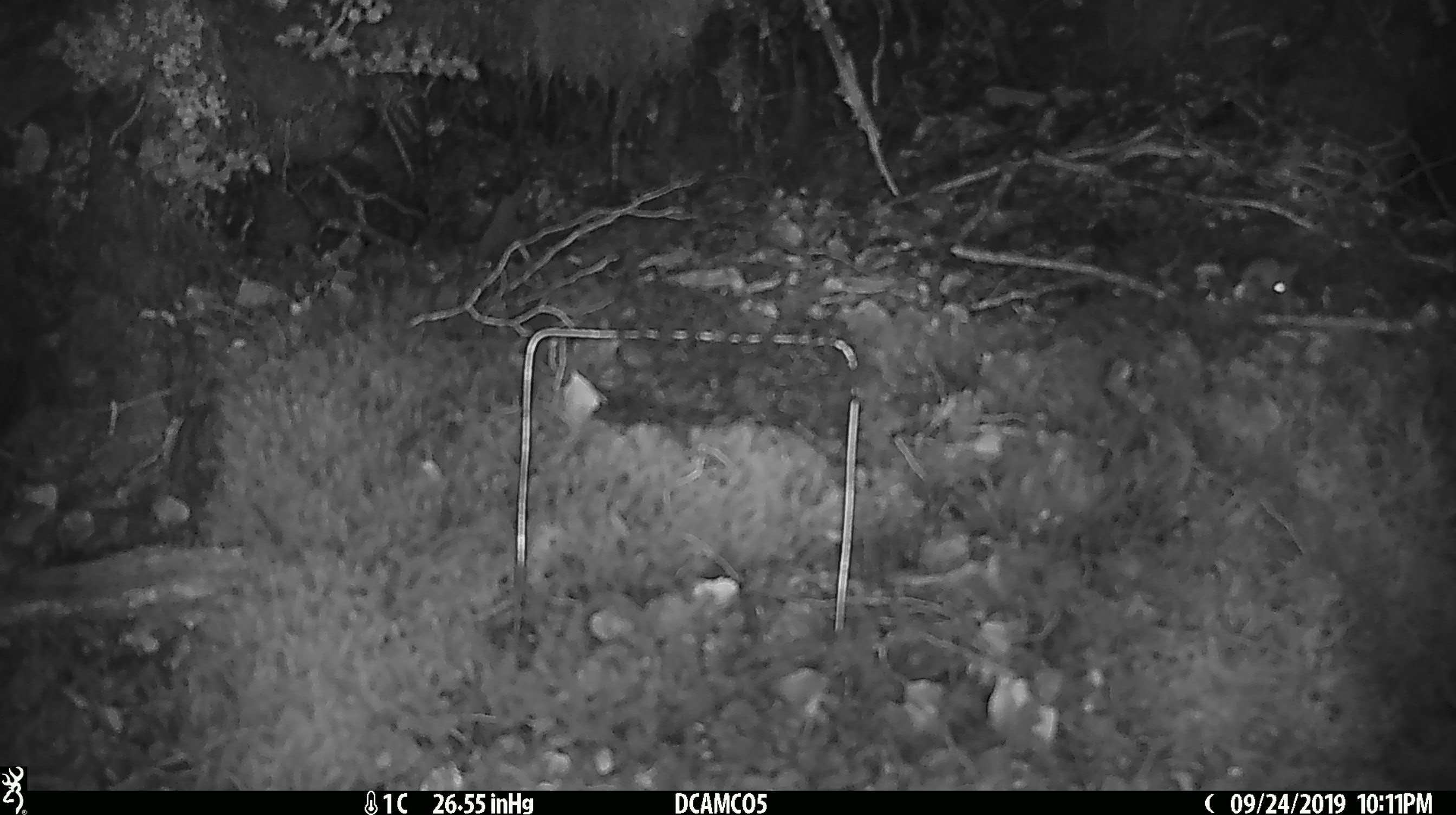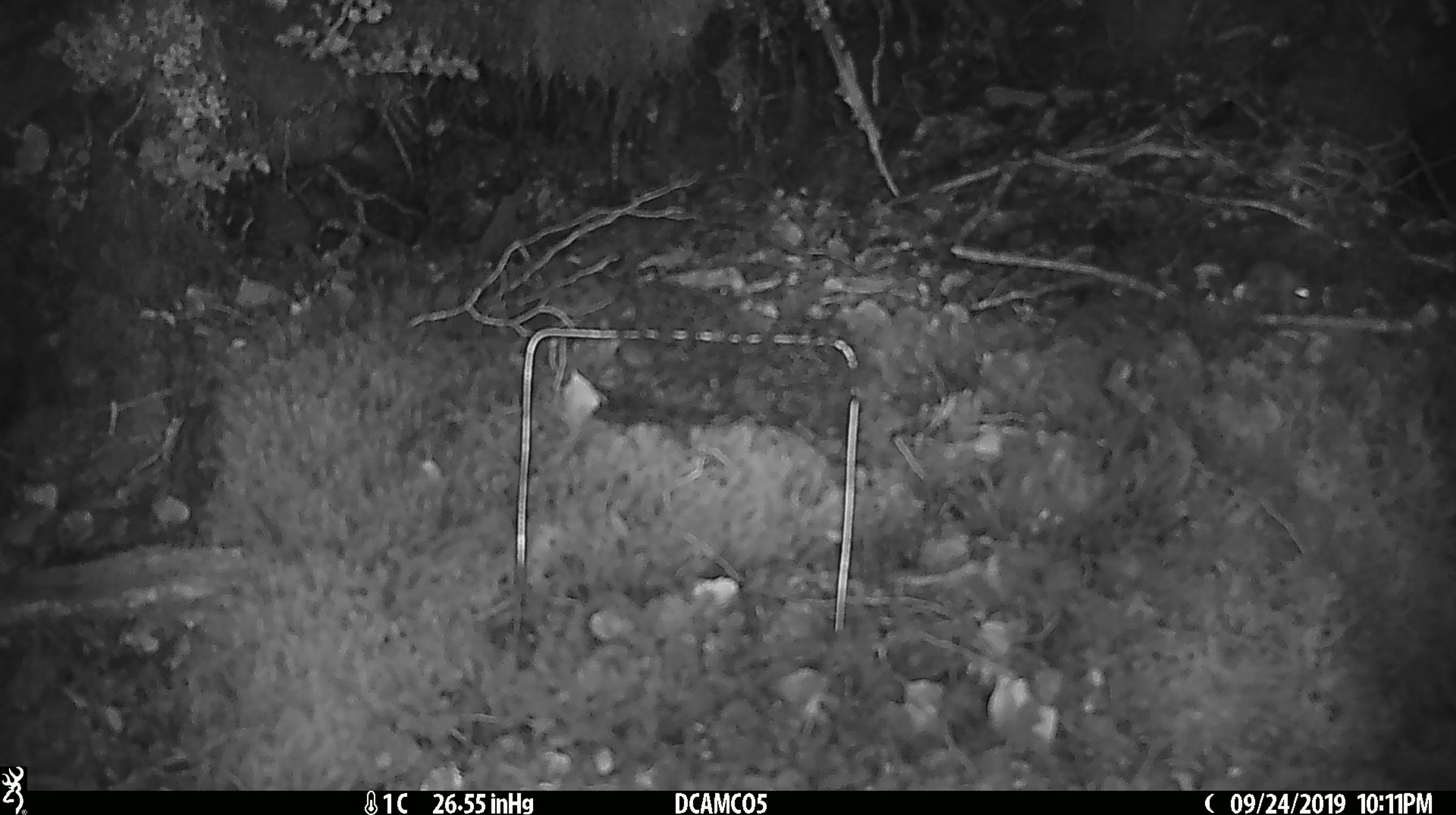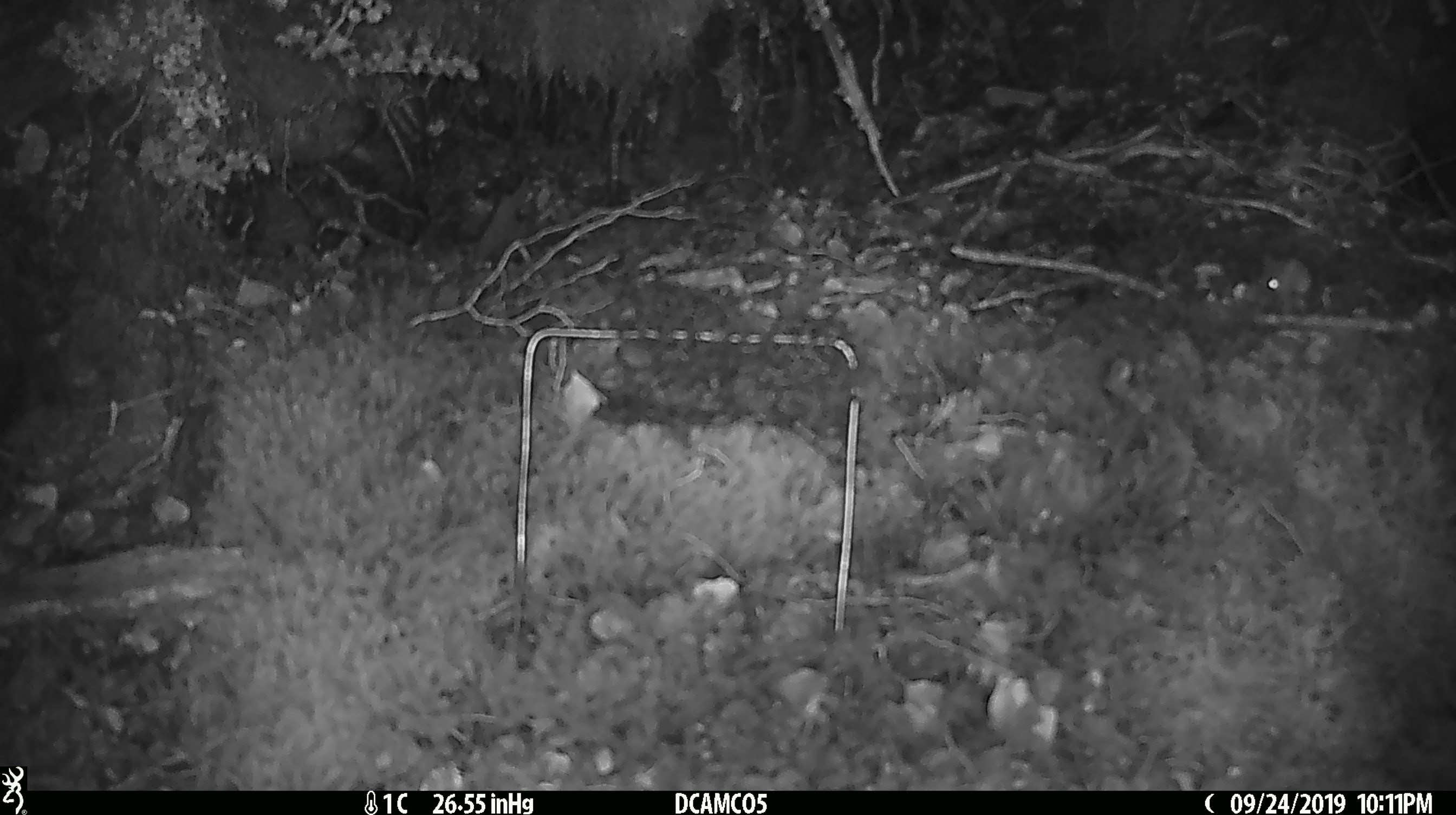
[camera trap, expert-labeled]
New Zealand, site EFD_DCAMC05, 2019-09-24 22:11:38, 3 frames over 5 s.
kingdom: Animalia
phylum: Chordata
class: Mammalia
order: Rodentia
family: Muridae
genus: Mus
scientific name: Mus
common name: mouse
Mouse (Mus).